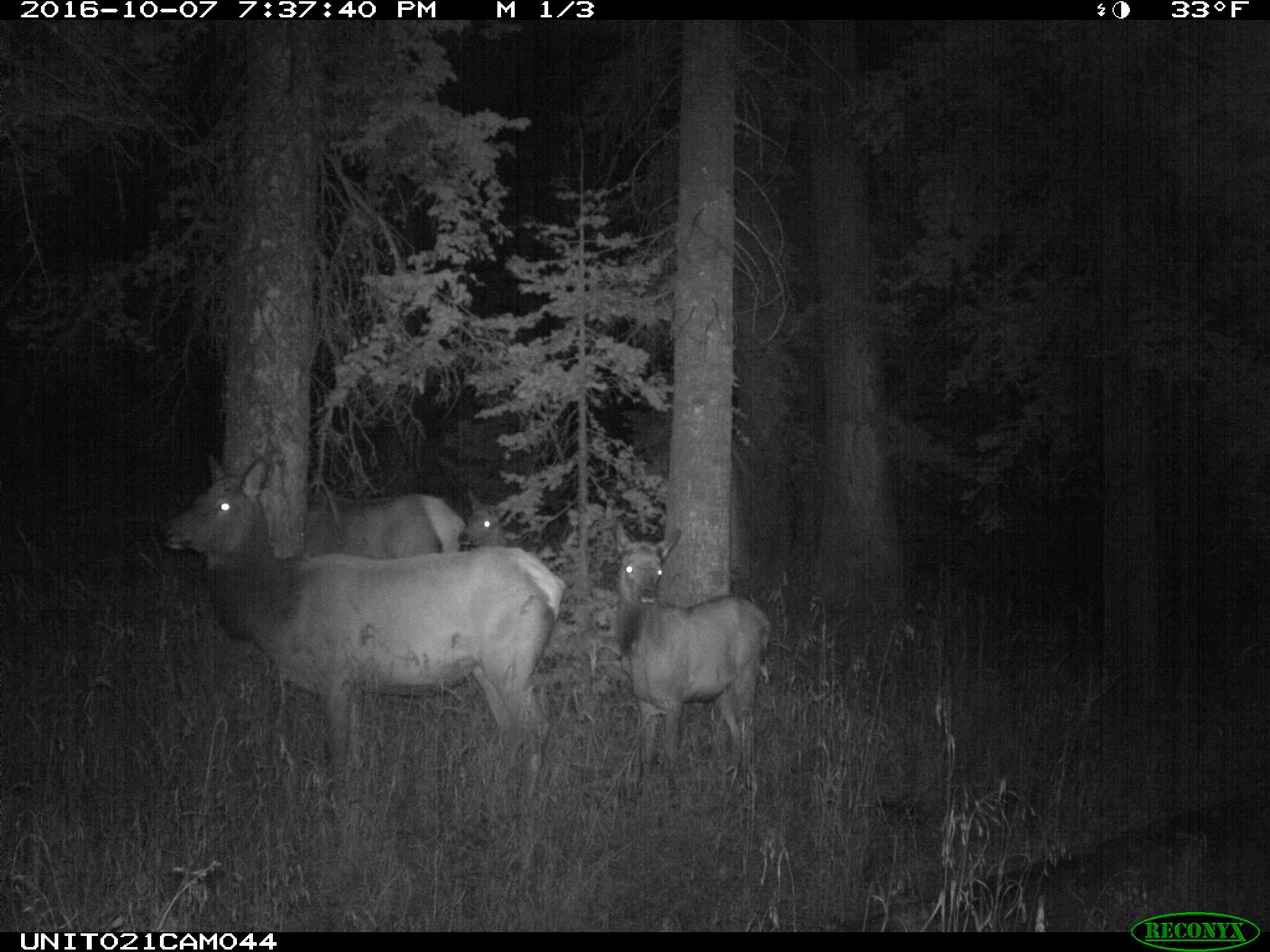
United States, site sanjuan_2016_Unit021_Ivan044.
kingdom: Animalia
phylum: Chordata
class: Mammalia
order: Artiodactyla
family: Cervidae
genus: Cervus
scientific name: Cervus elaphus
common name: red deer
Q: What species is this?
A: Cervus elaphus (red deer).